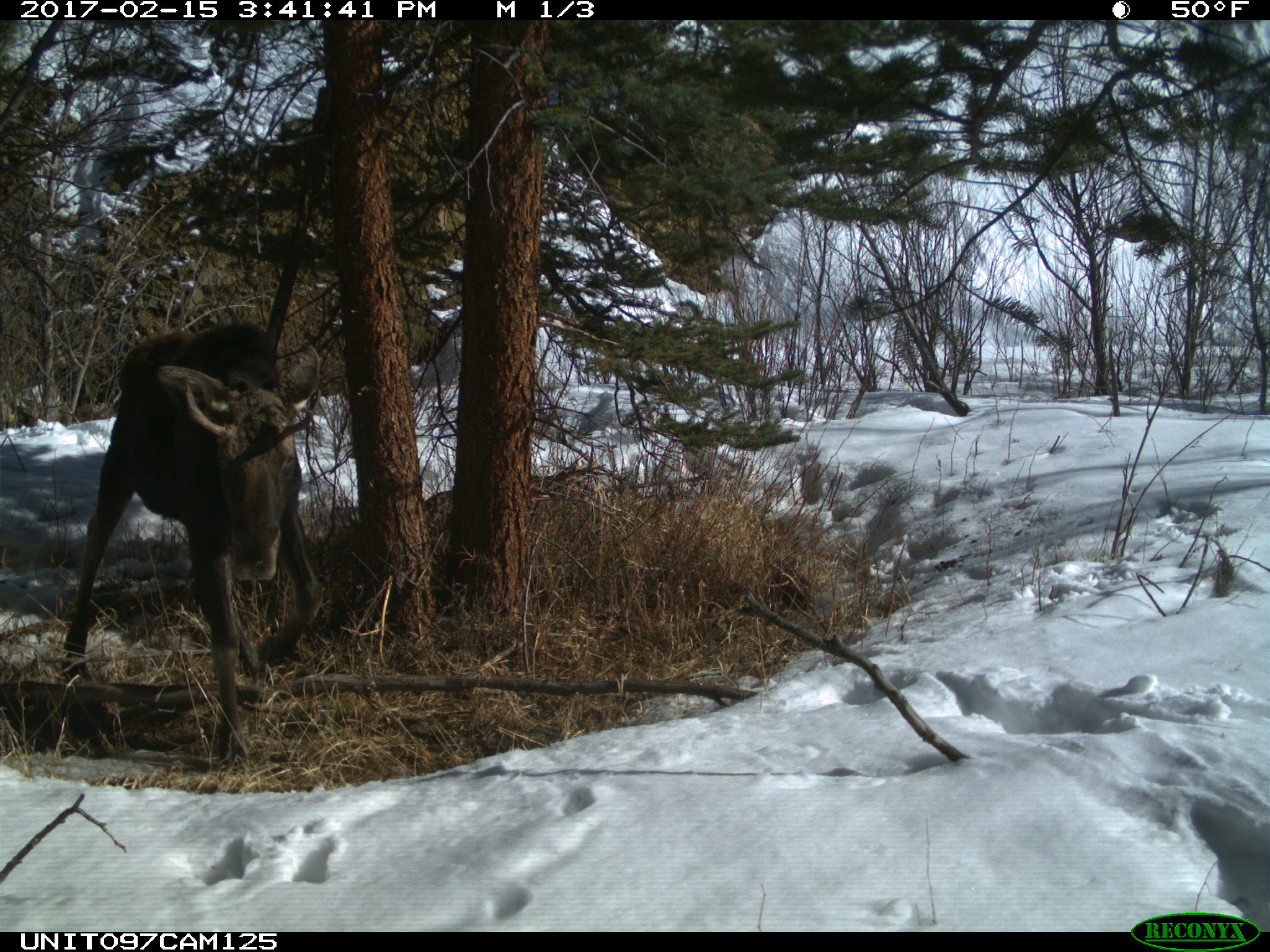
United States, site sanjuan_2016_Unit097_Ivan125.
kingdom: Animalia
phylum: Chordata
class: Mammalia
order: Artiodactyla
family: Cervidae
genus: Alces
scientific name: Alces alces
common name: moose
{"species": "Alces alces (moose)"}